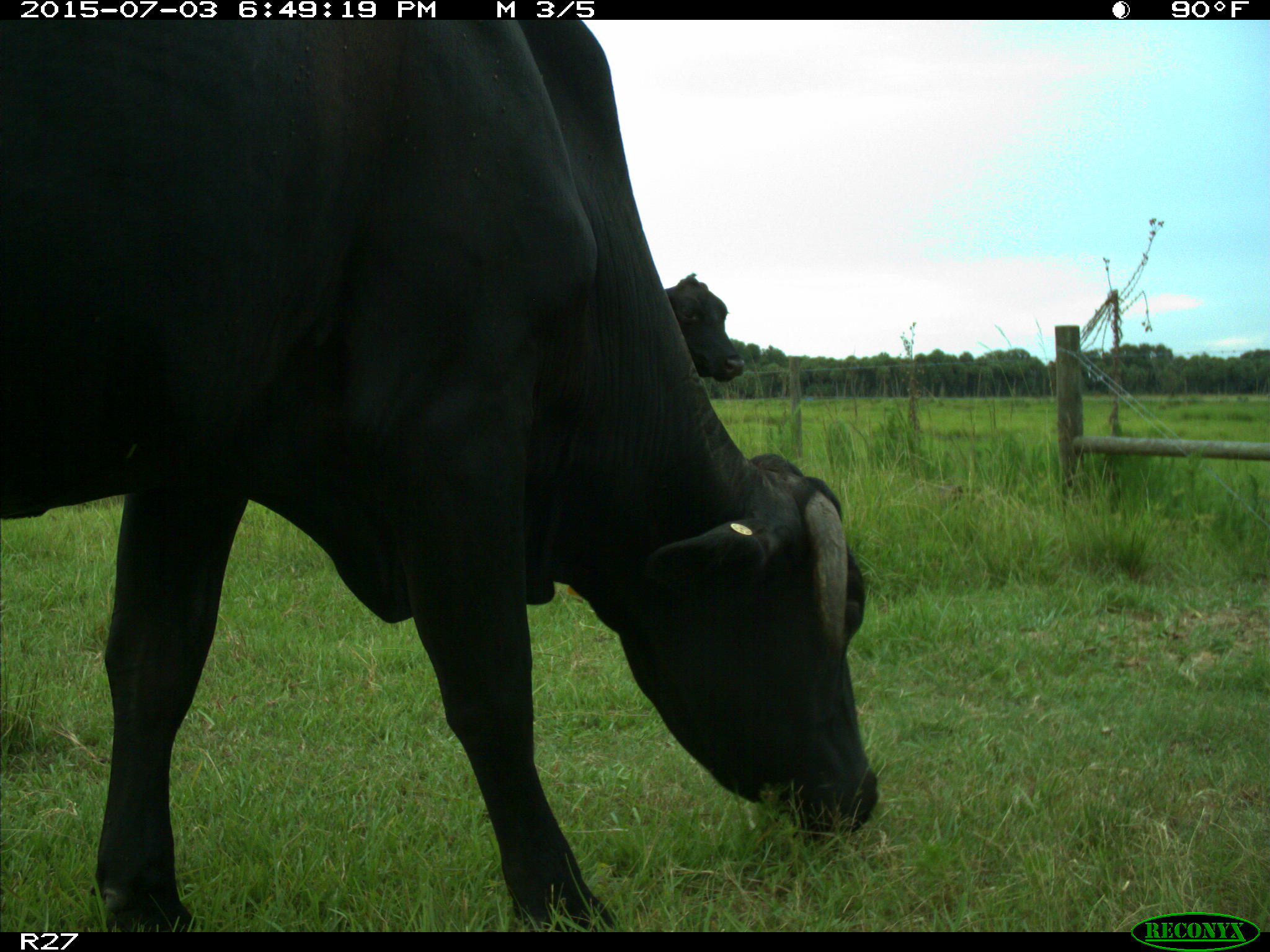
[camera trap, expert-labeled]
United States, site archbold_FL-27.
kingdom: Animalia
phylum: Chordata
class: Mammalia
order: Artiodactyla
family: Bovidae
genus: Bos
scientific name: Bos taurus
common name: domestic cow